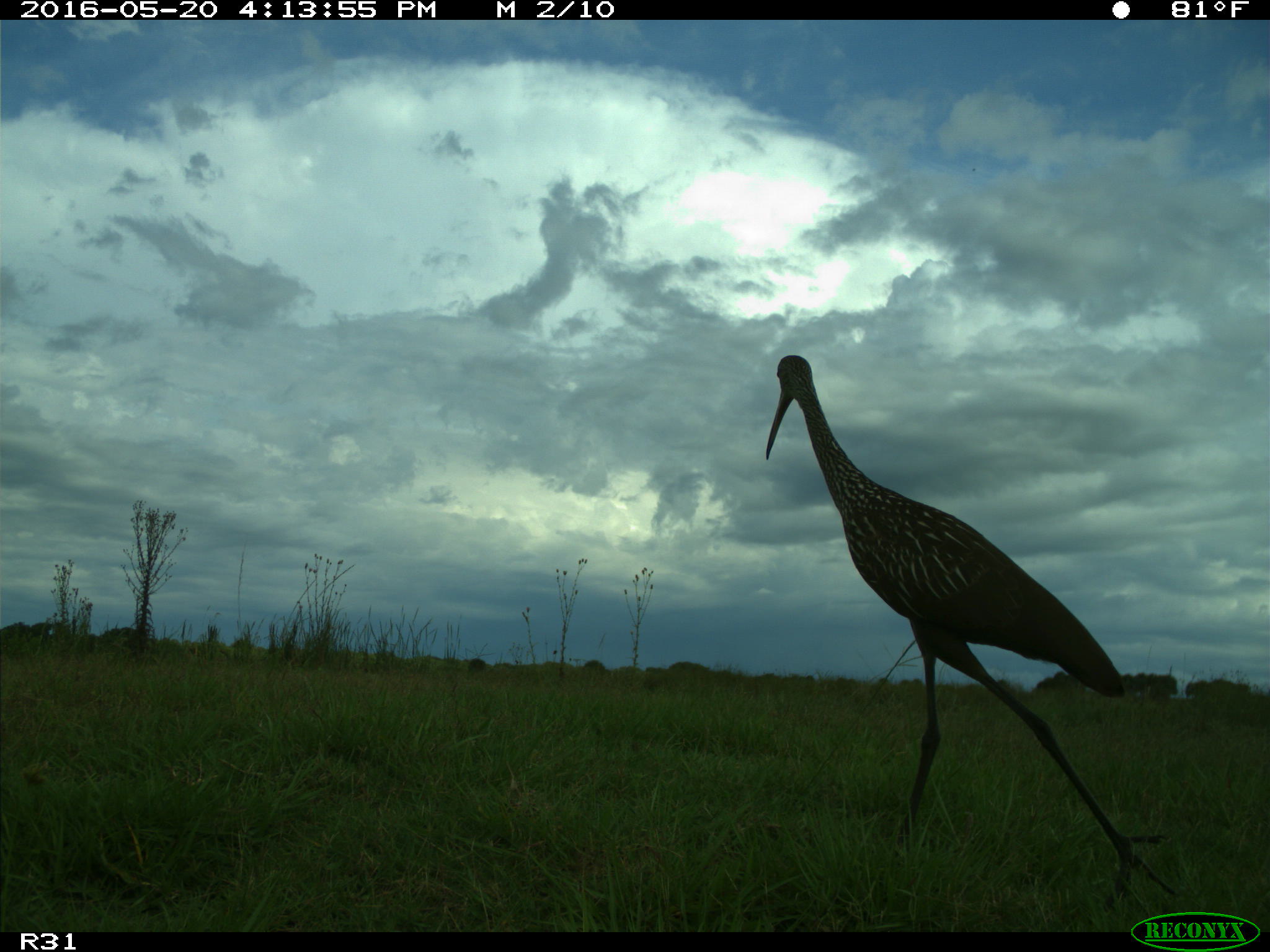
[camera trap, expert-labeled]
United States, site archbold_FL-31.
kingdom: Animalia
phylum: Chordata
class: Aves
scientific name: Aves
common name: birds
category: unidentified bird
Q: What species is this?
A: Unidentified bird (birds) (Aves).